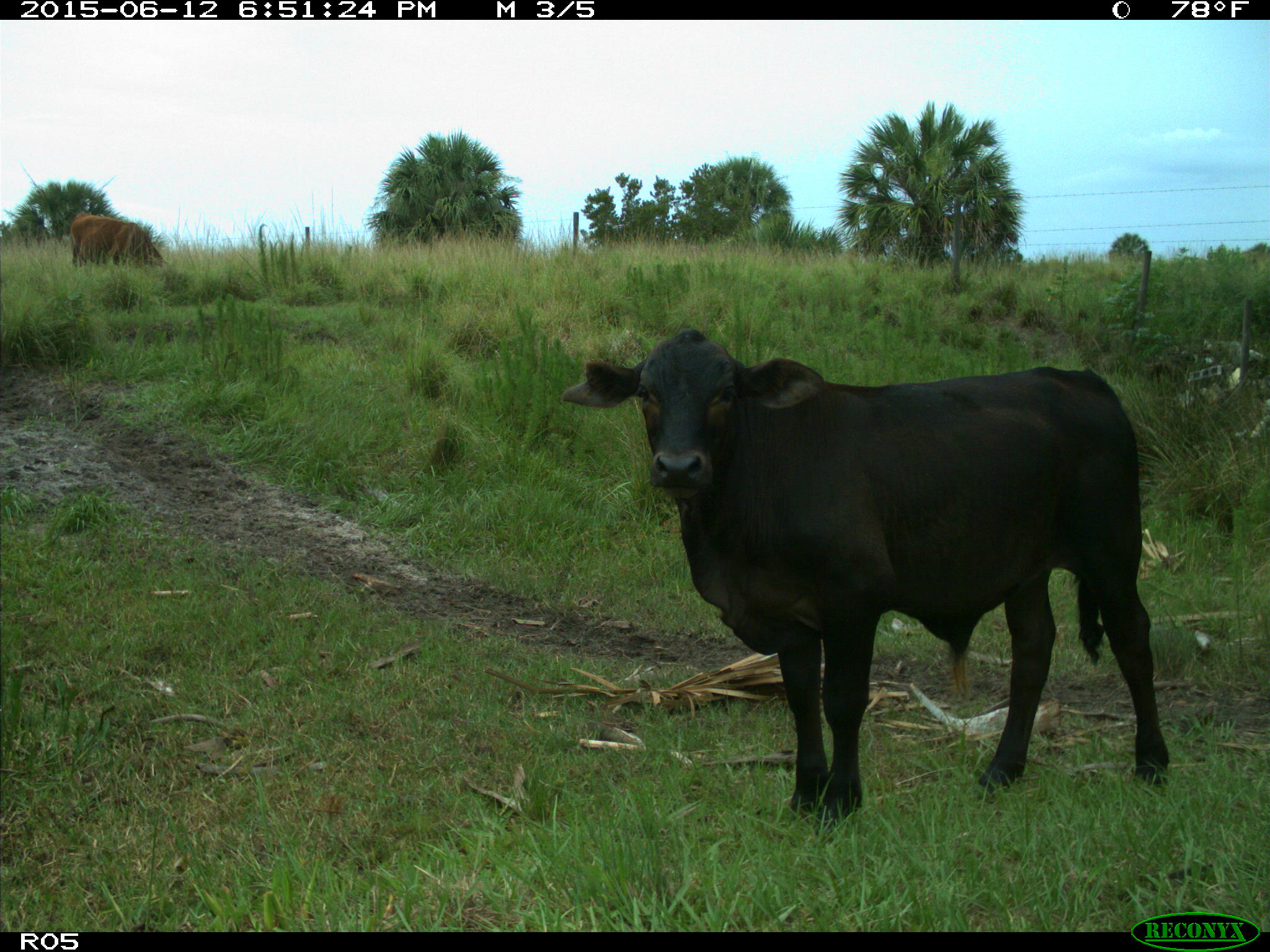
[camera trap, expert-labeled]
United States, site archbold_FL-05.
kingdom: Animalia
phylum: Chordata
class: Mammalia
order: Artiodactyla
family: Bovidae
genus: Bos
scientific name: Bos taurus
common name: domestic cow